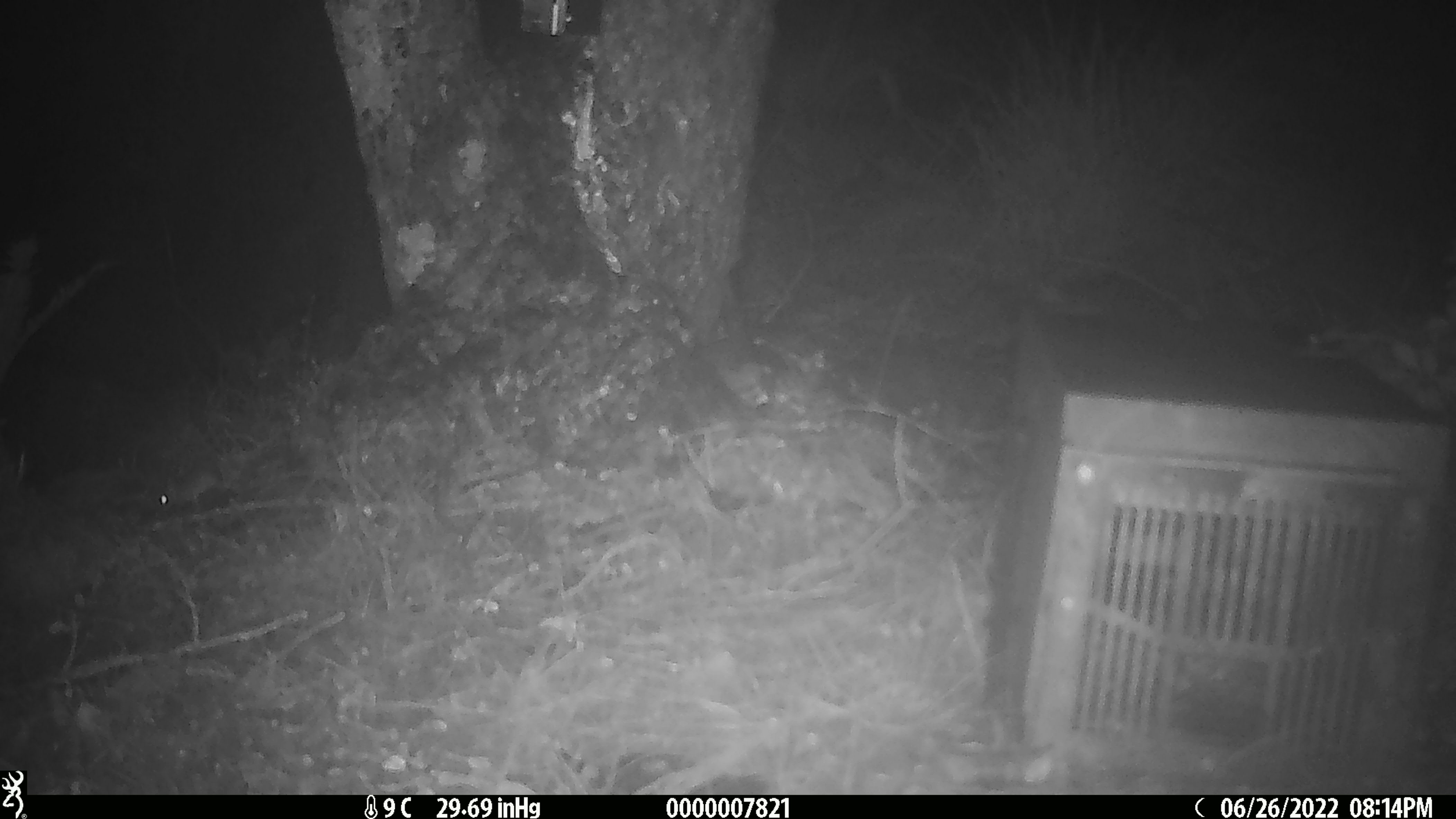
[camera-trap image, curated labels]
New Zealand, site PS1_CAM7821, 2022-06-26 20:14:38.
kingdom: Animalia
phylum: Chordata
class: Mammalia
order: Rodentia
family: Muridae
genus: Mus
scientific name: Mus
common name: mouse